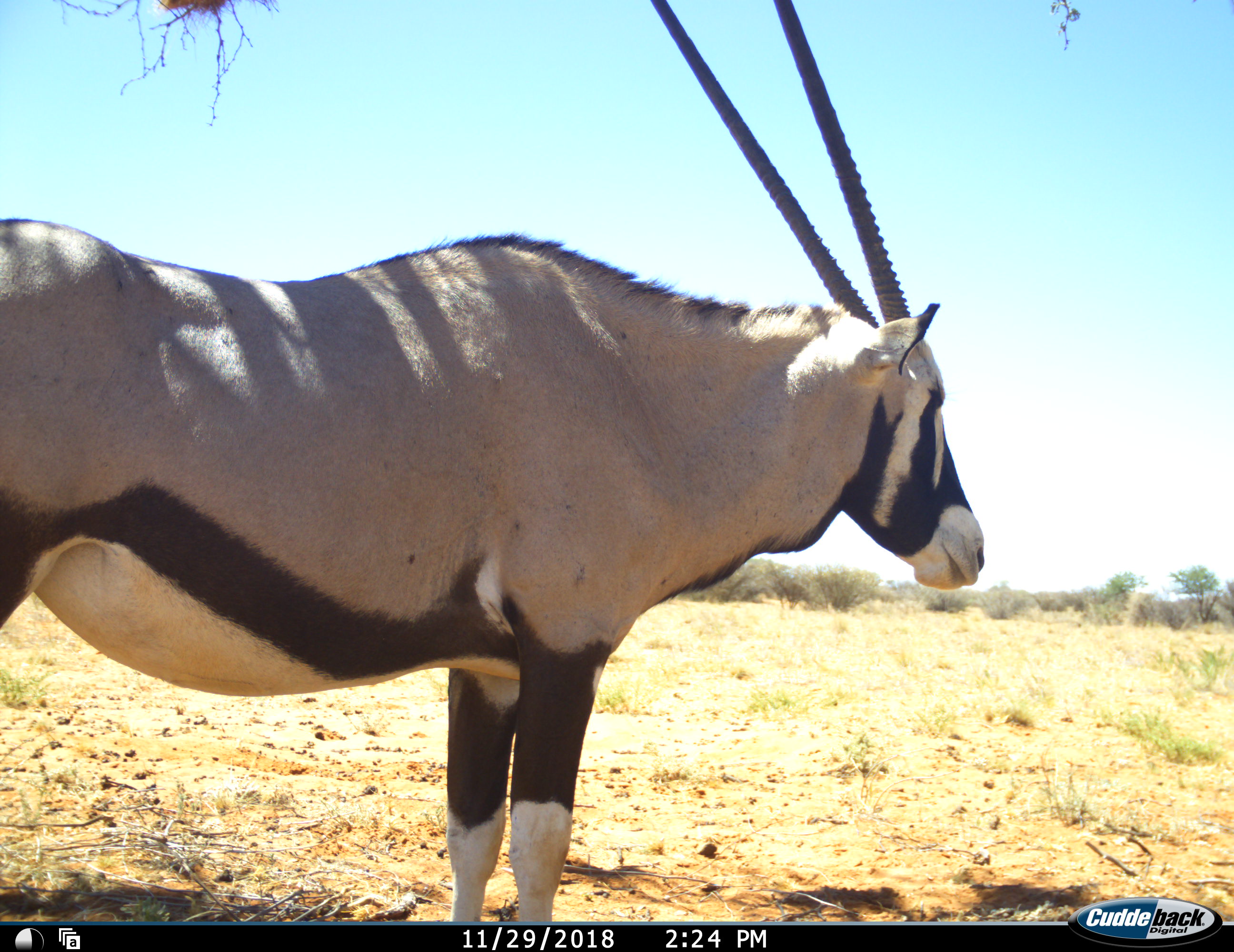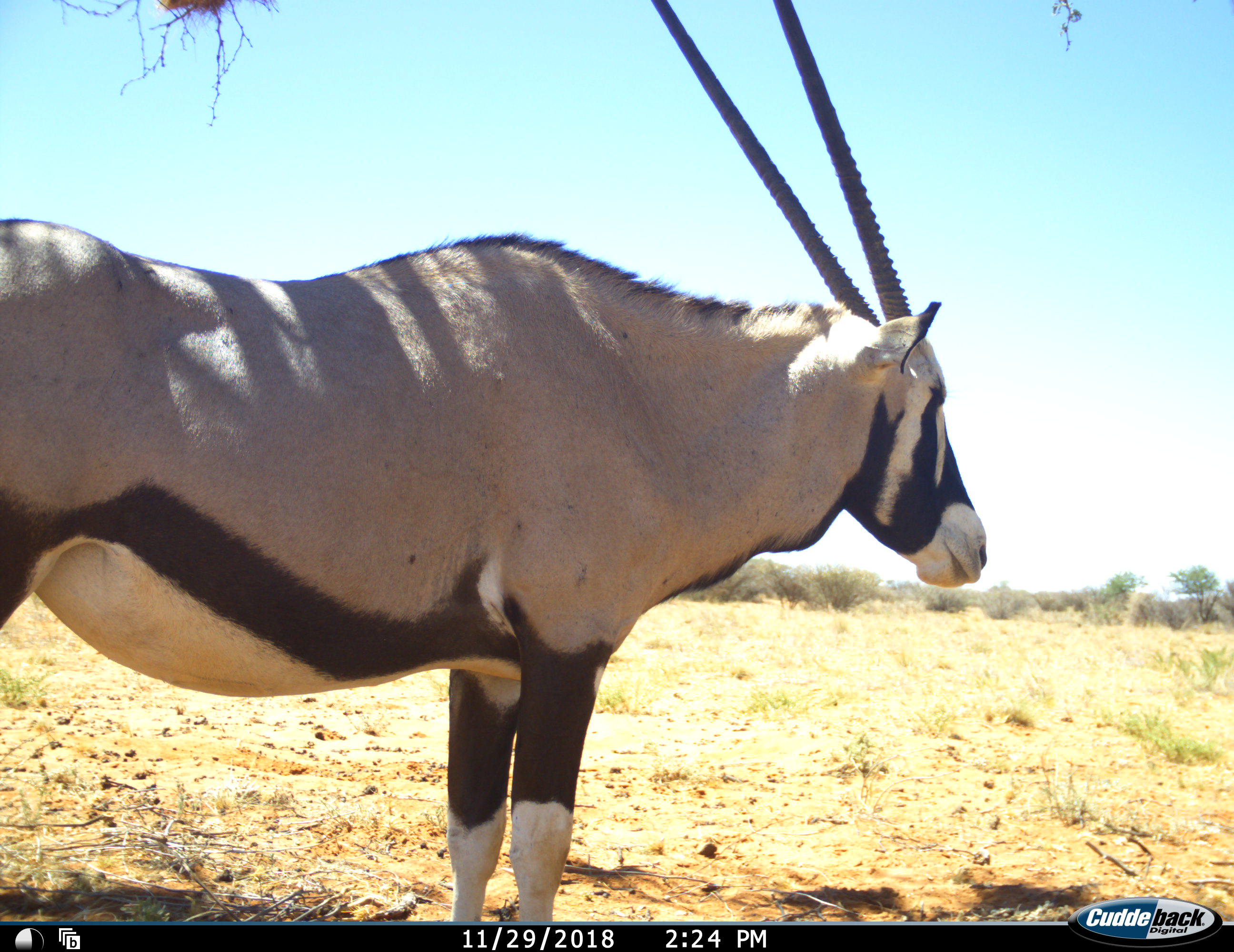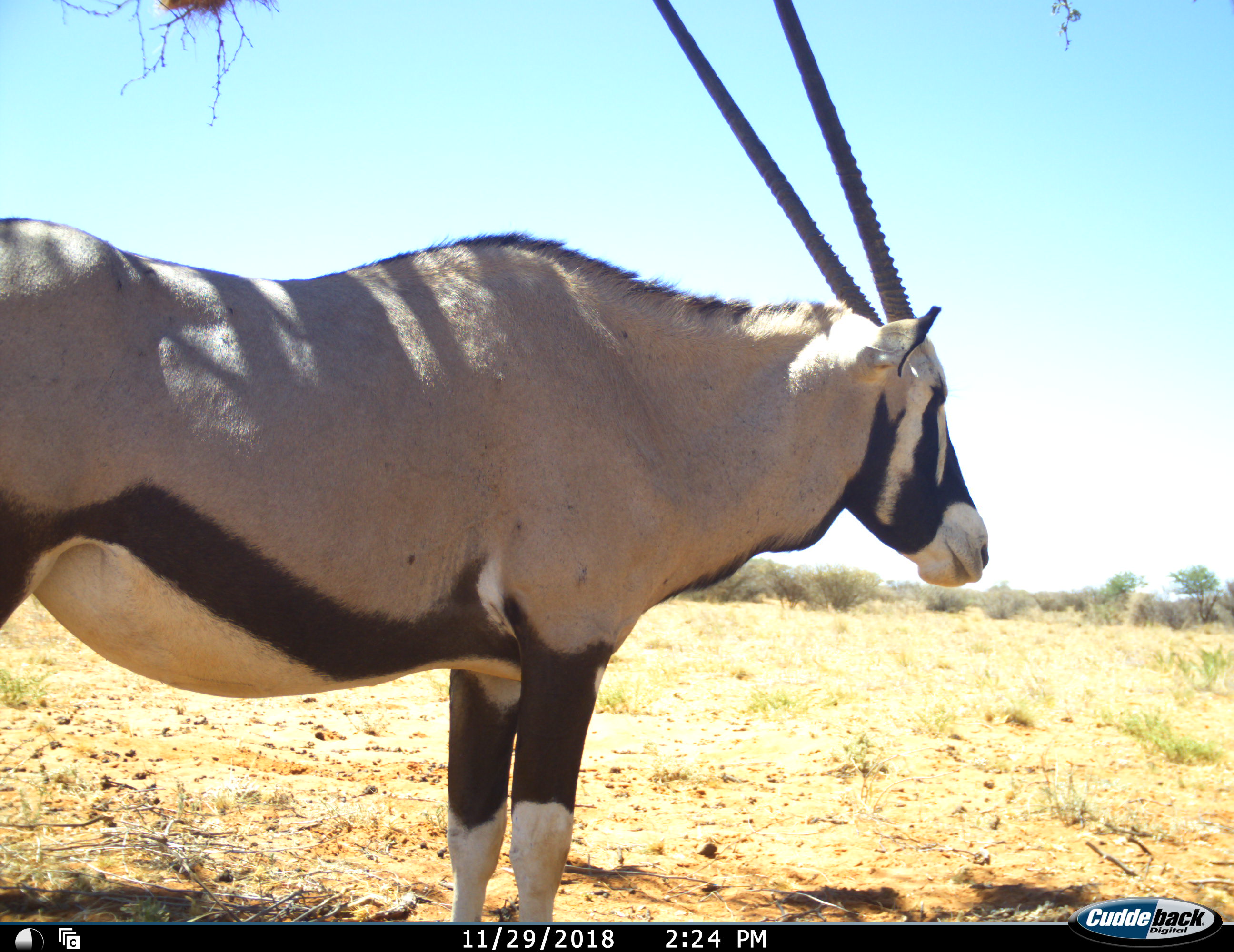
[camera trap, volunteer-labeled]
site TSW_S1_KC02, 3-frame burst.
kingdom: Animalia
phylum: Chordata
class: Mammalia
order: Artiodactyla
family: Bovidae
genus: Oryx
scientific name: Oryx gazella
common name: gemsbok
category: oryx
Oryx (gemsbok) (Oryx gazella), count 1. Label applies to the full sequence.